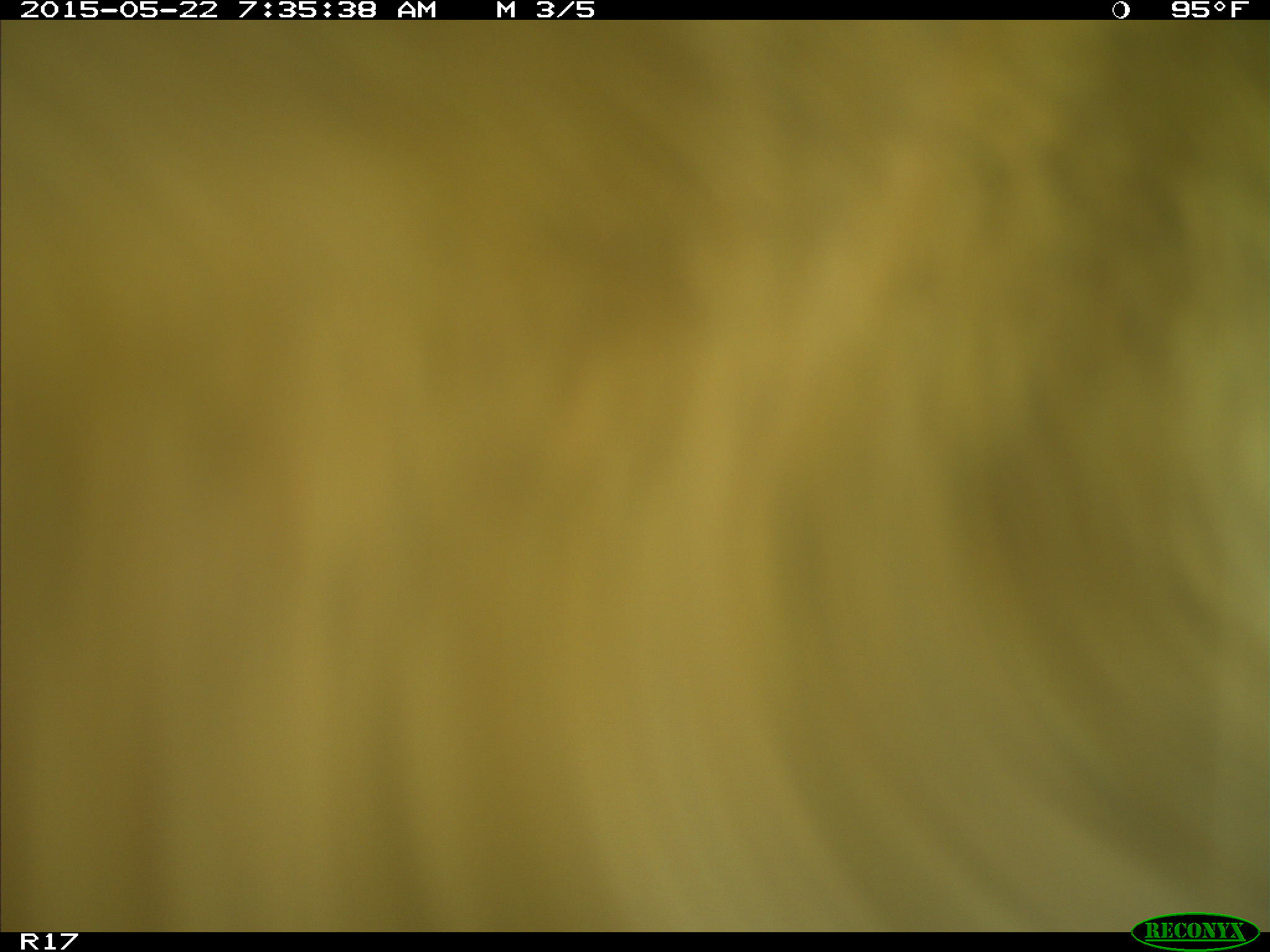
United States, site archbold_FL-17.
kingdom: Animalia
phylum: Chordata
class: Mammalia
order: Artiodactyla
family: Bovidae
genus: Bos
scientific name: Bos taurus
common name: domestic cow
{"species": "Bos taurus (domestic cow)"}